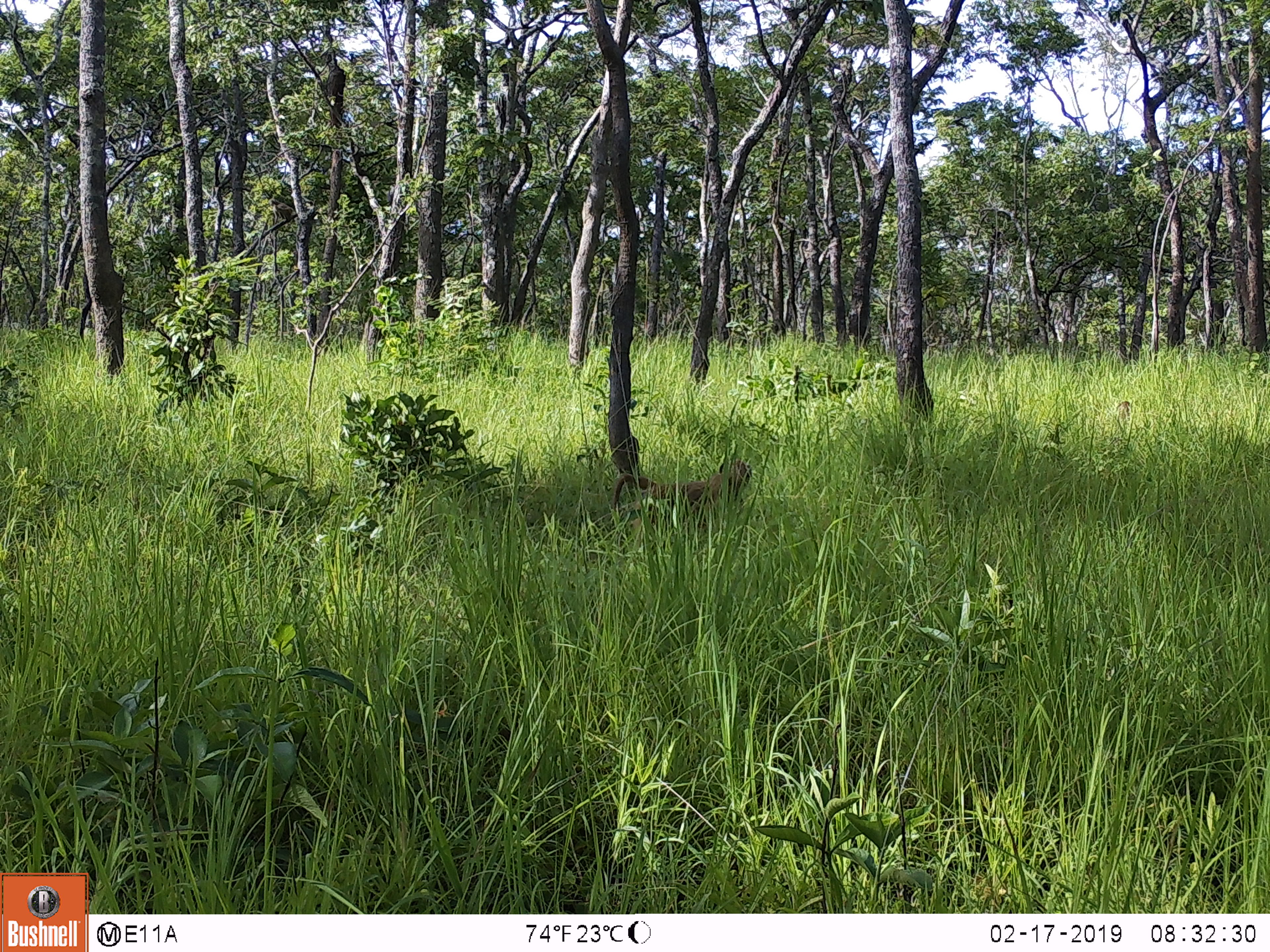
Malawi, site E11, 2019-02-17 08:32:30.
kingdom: Animalia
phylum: Chordata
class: Mammalia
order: Primates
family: Cercopithecidae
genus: Papio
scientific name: Papio cynocephalus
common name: yellow baboon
Yellow baboon (Papio cynocephalus), count 2.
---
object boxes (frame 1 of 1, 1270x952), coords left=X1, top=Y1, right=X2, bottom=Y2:
yellow baboon: left=610, top=459, right=755, bottom=517; left=1102, top=391, right=1146, bottom=429